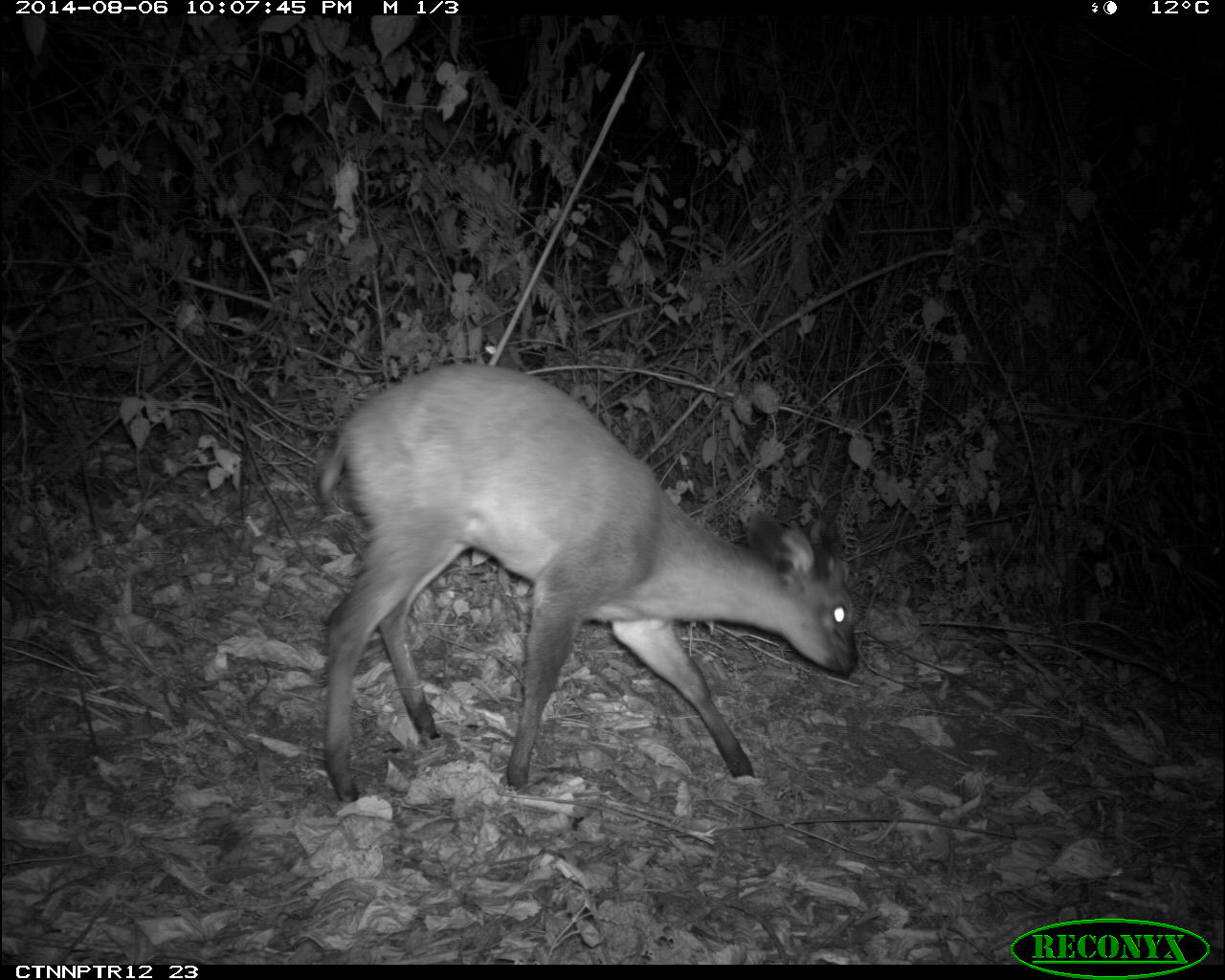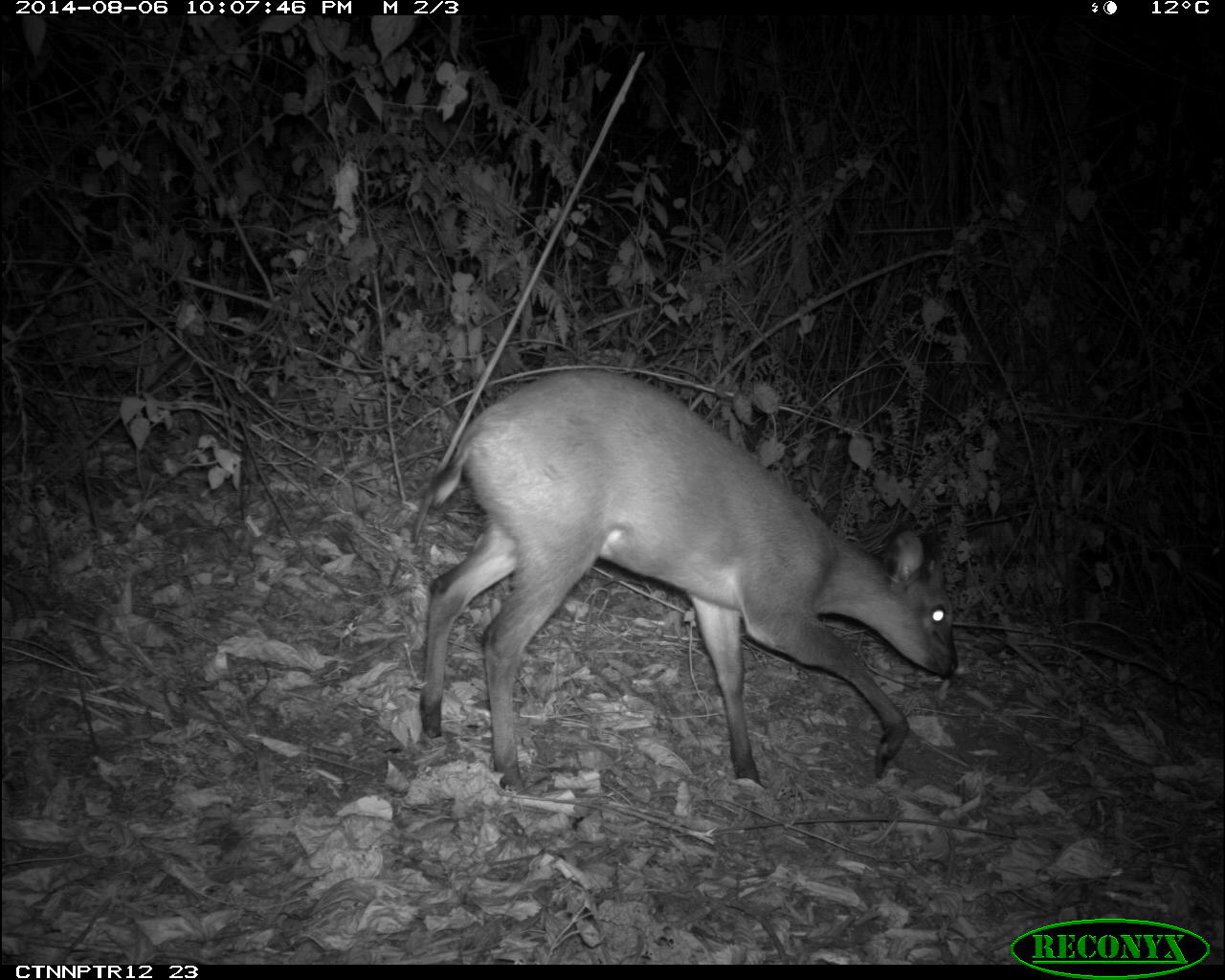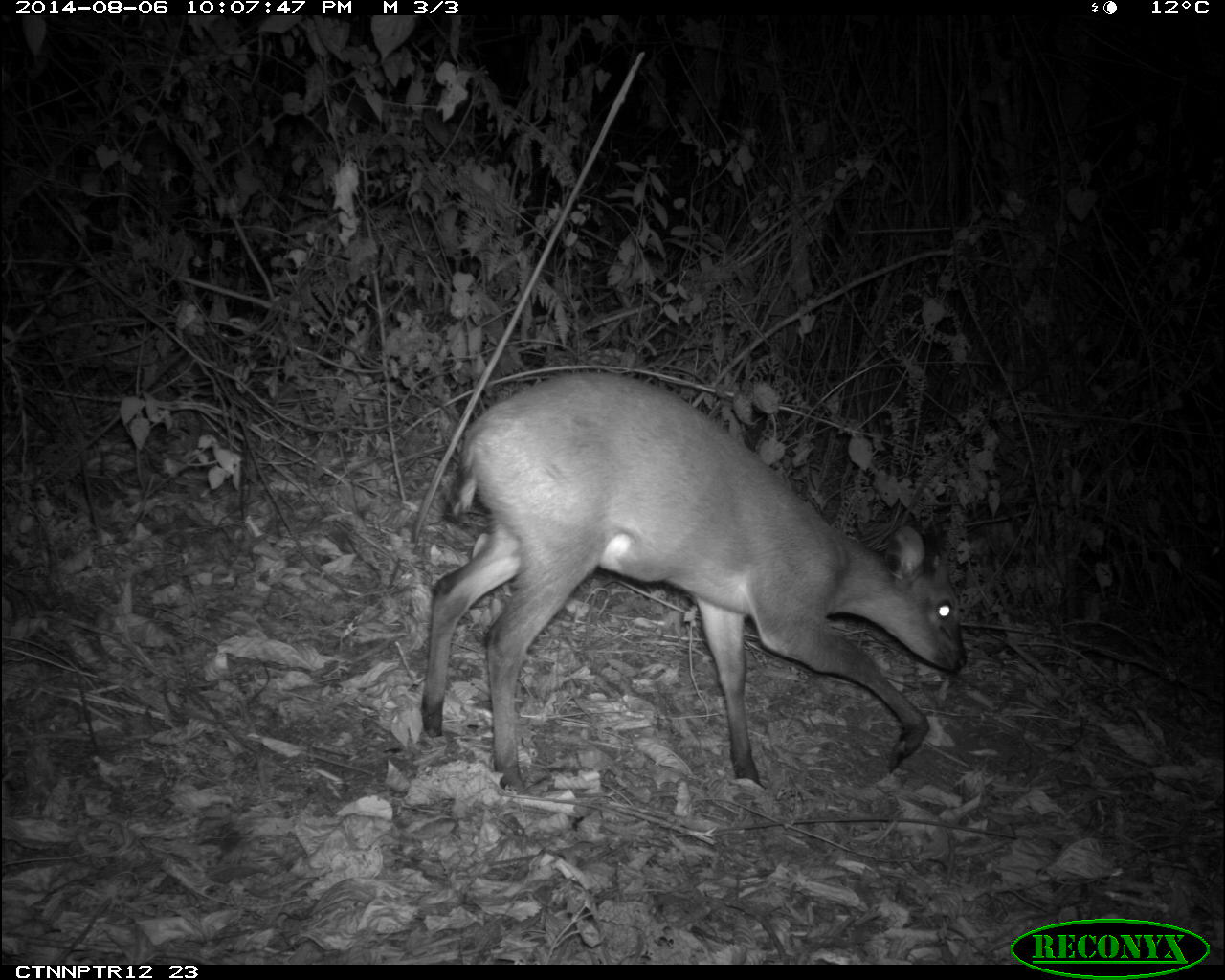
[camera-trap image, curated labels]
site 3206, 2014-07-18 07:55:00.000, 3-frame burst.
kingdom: Animalia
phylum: Chordata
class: Mammalia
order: Artiodactyla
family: Bovidae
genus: Cephalophus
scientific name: Cephalophus nigrifrons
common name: black-fronted duiker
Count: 1.